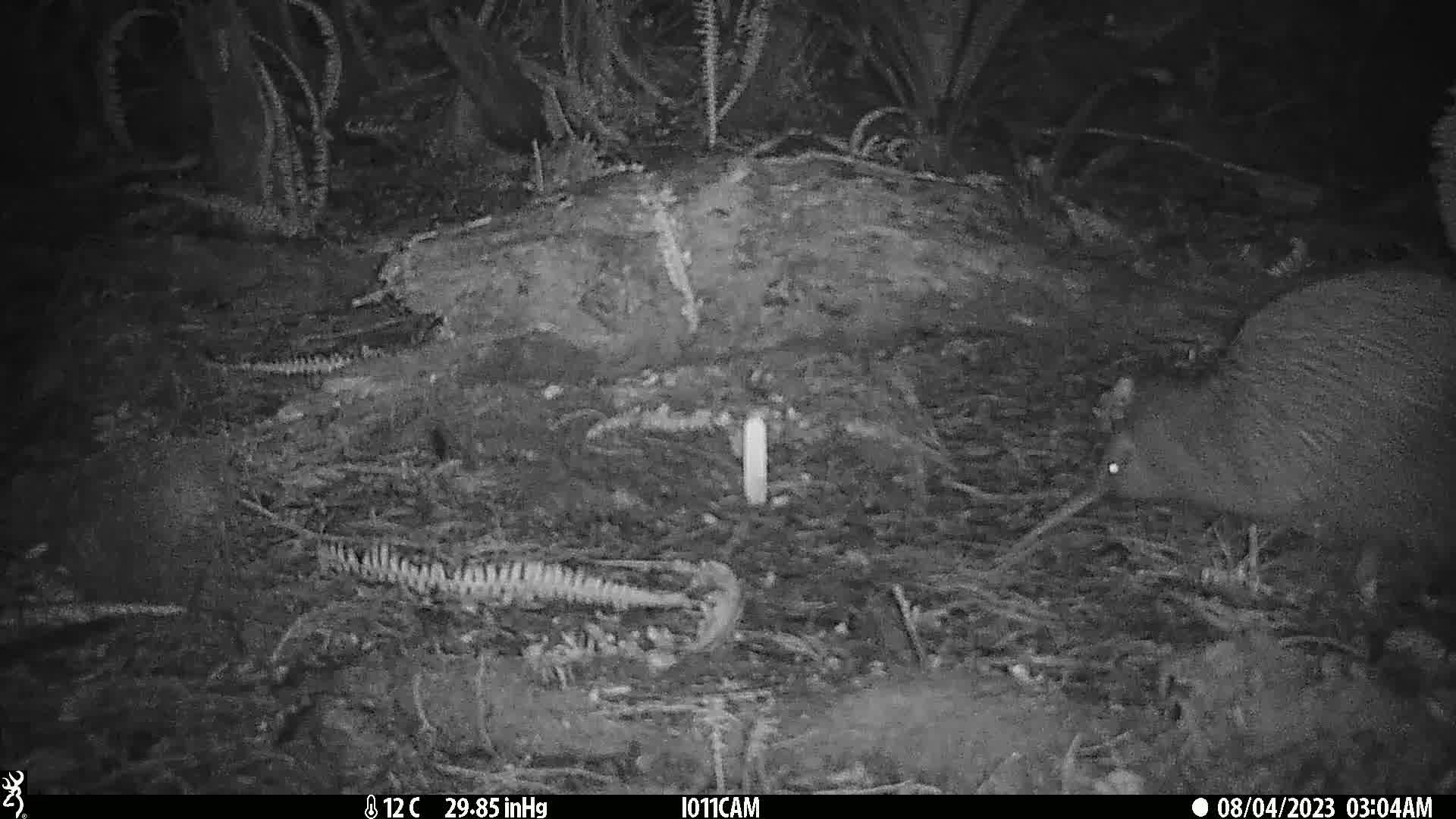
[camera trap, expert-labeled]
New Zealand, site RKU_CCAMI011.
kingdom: Animalia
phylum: Chordata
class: Aves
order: Apterygiformes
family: Apterygidae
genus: Apteryx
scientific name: Apteryx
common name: kiwi